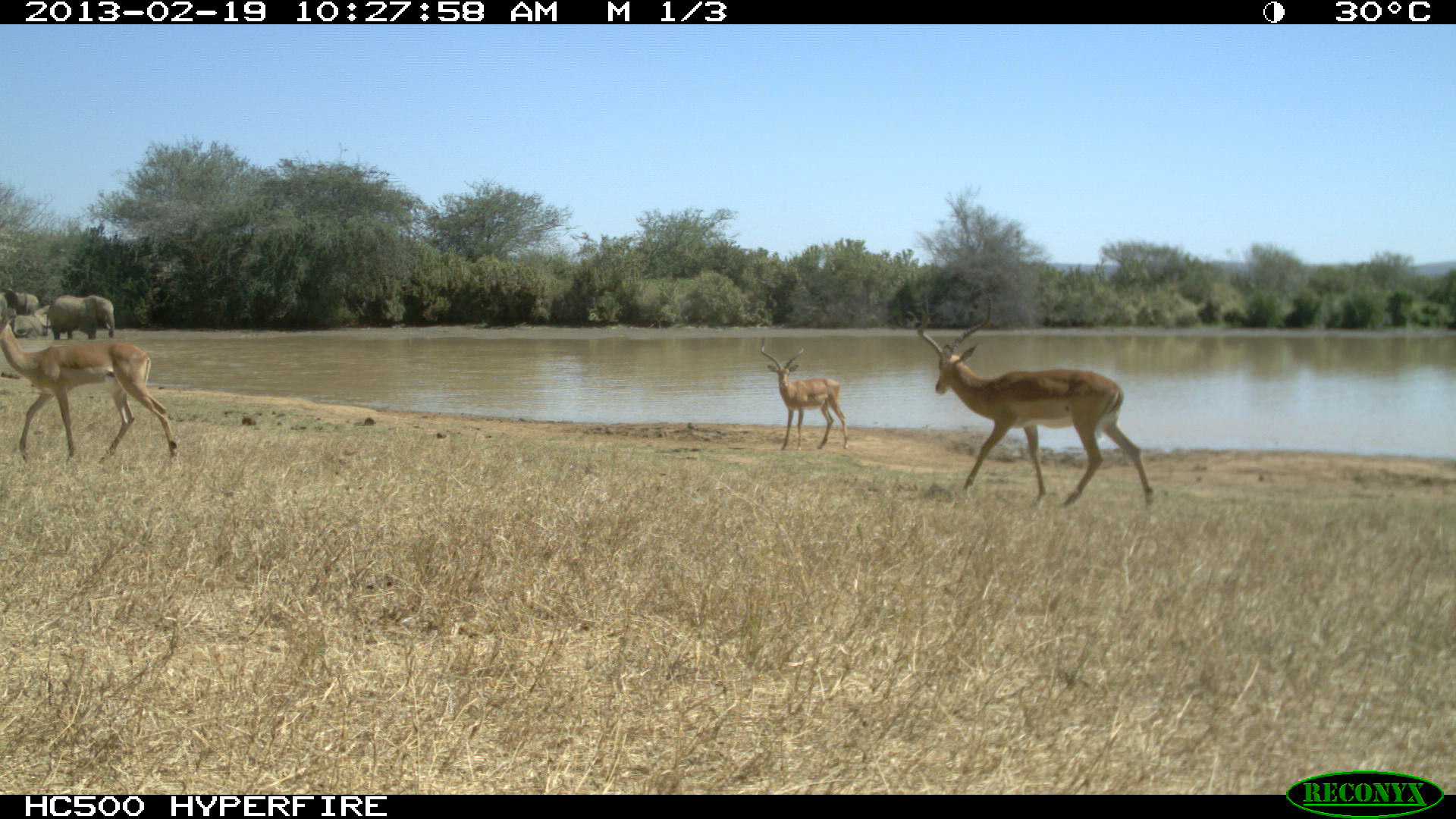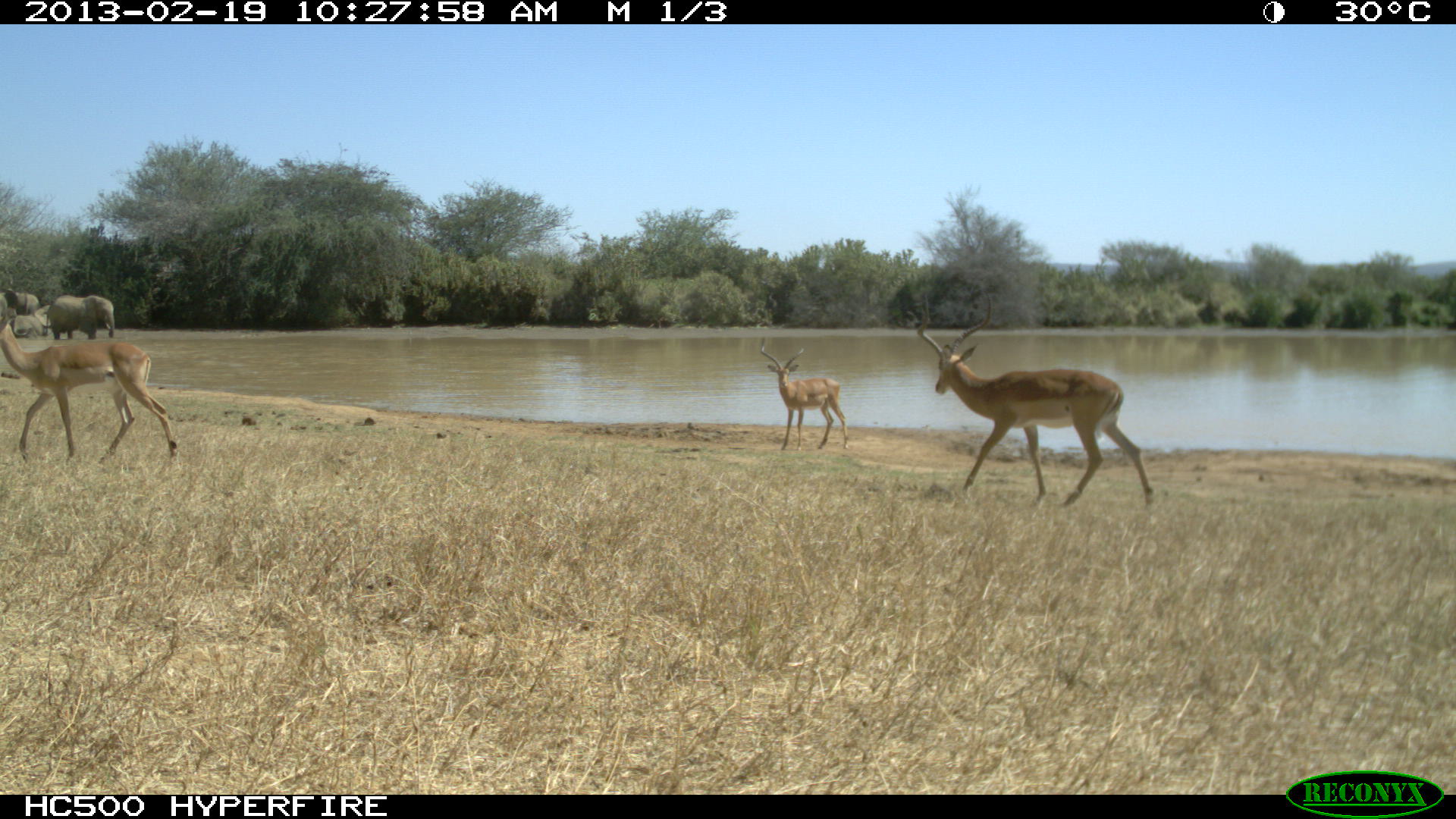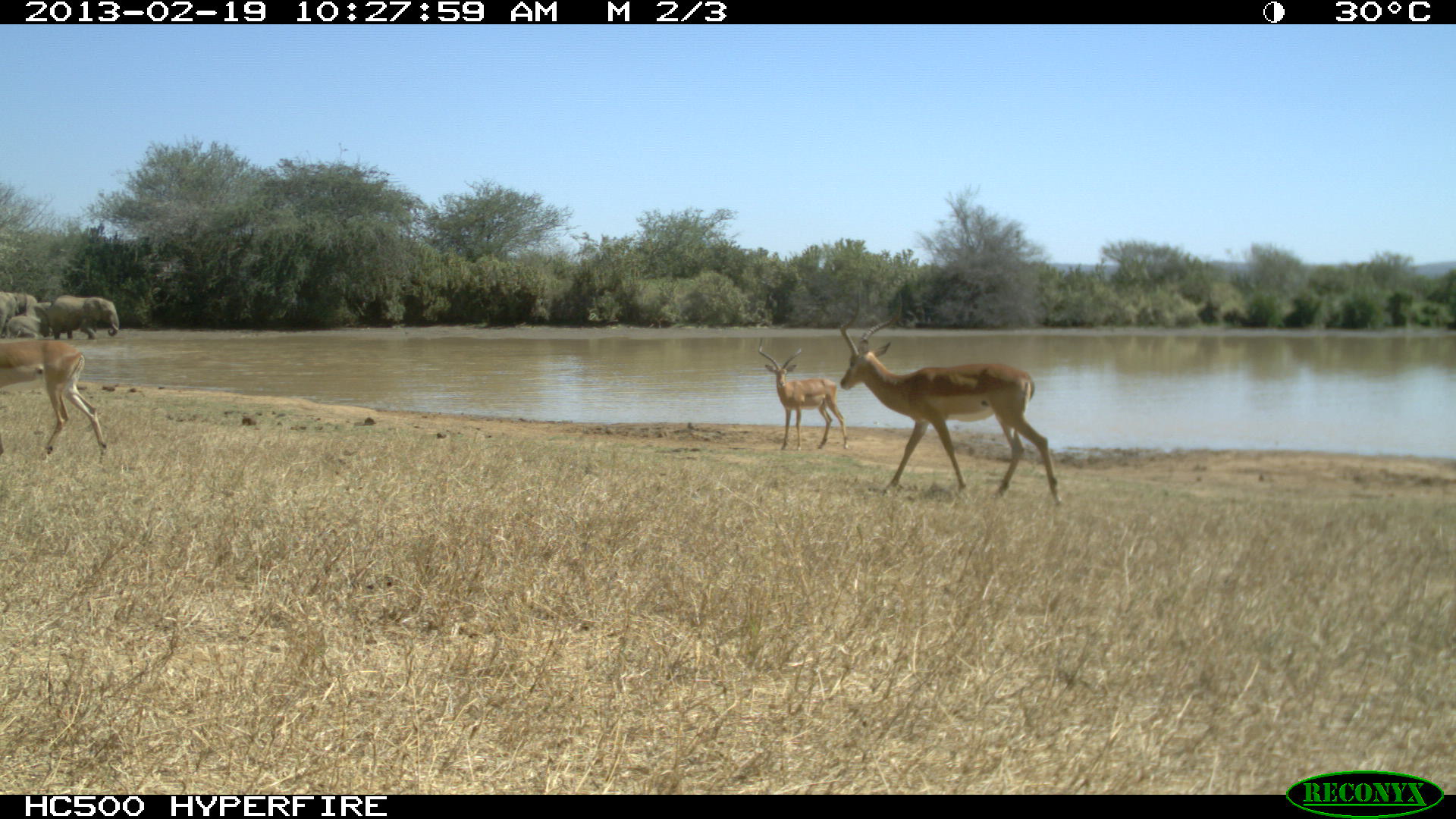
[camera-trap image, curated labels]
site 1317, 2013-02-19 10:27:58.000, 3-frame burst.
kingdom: Animalia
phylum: Chordata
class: Mammalia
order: Artiodactyla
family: Bovidae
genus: Aepyceros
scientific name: Aepyceros melampus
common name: impala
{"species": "Aepyceros melampus (impala)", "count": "3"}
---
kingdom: Animalia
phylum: Chordata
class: Mammalia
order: Proboscidea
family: Elephantidae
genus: Loxodonta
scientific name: Loxodonta africana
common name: african bush elephant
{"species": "Loxodonta africana (african bush elephant)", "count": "4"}